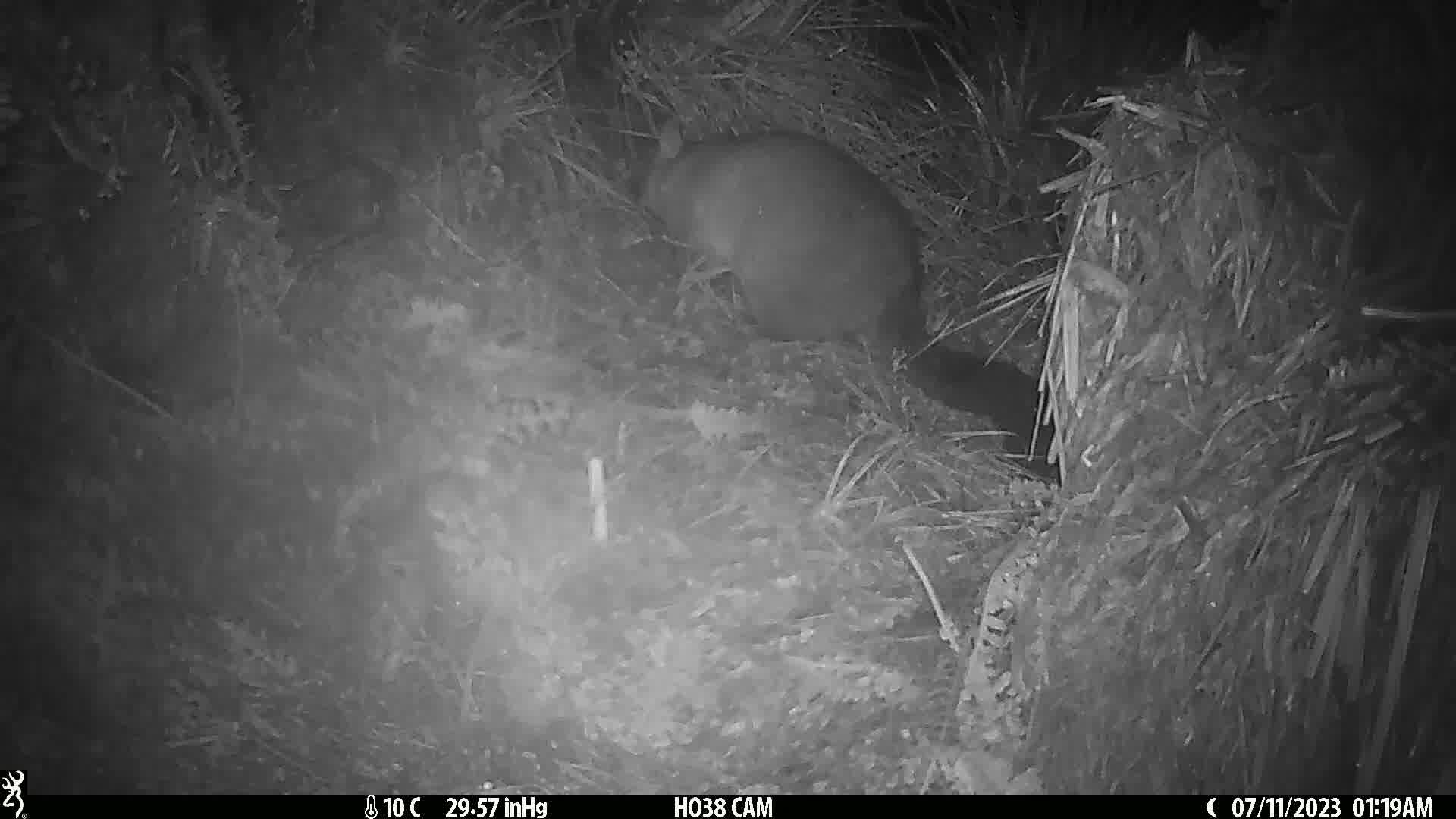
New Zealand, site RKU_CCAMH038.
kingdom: Animalia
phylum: Chordata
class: Mammalia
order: Diprotodontia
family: Phalangeridae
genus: Trichosurus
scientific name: Trichosurus vulpecula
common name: common brushtail possum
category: possum